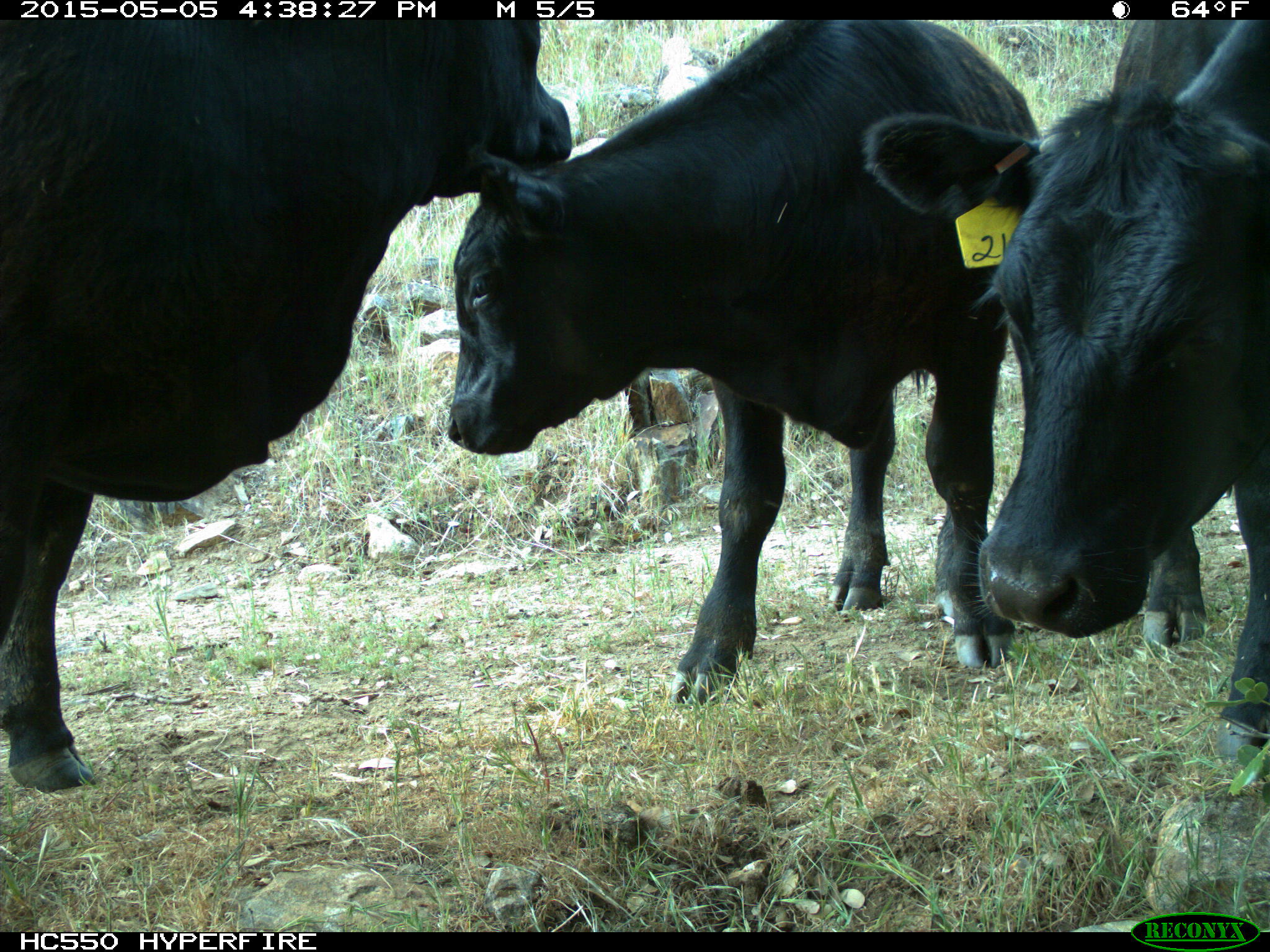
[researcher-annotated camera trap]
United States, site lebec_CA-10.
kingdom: Animalia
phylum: Chordata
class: Mammalia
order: Artiodactyla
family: Bovidae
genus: Bos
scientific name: Bos taurus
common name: domestic cow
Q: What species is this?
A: Bos taurus (domestic cow).